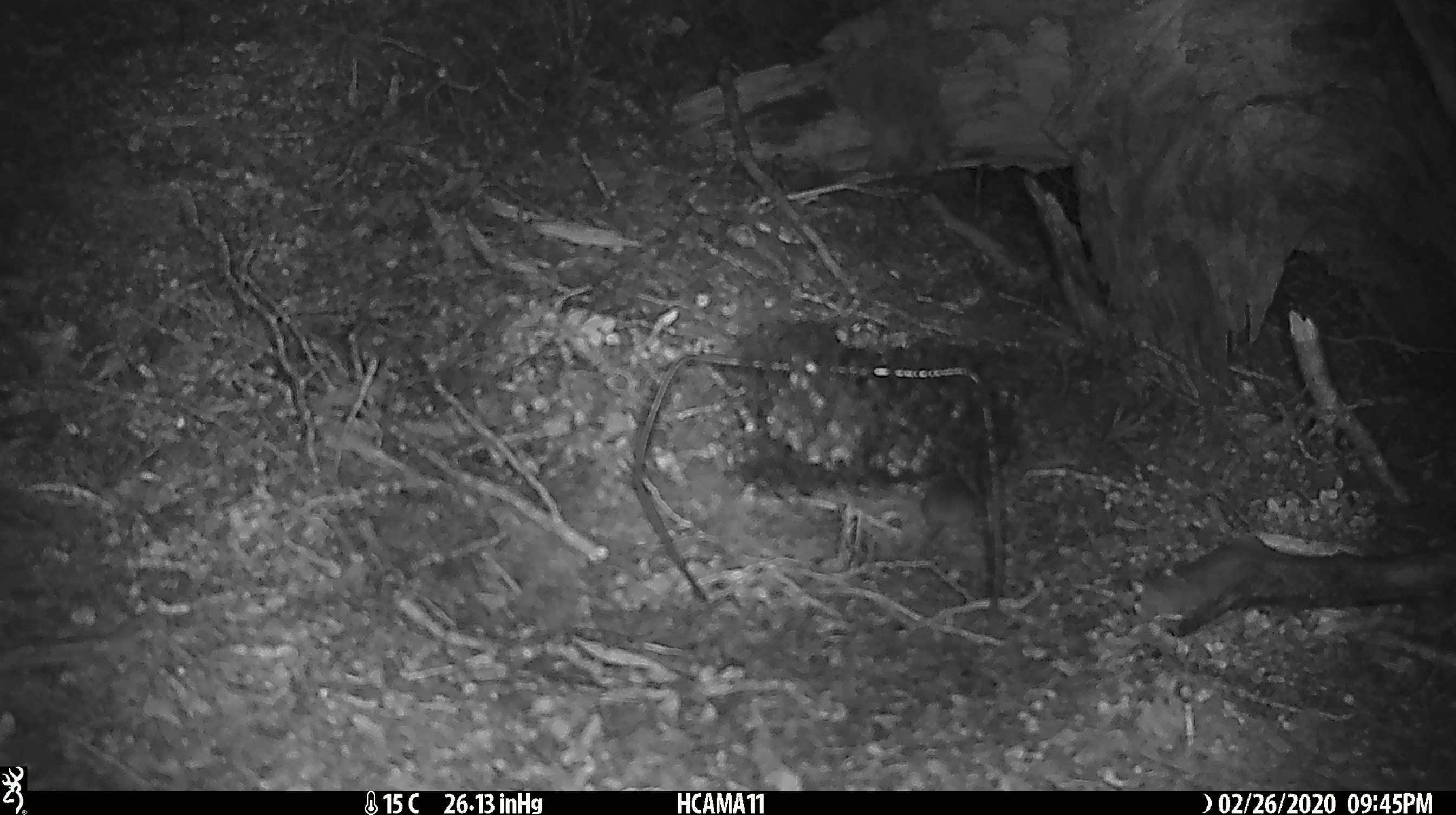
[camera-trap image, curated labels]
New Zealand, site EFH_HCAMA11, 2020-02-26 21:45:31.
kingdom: Animalia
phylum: Chordata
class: Mammalia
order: Rodentia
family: Muridae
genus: Mus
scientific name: Mus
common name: mouse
Mouse (Mus).